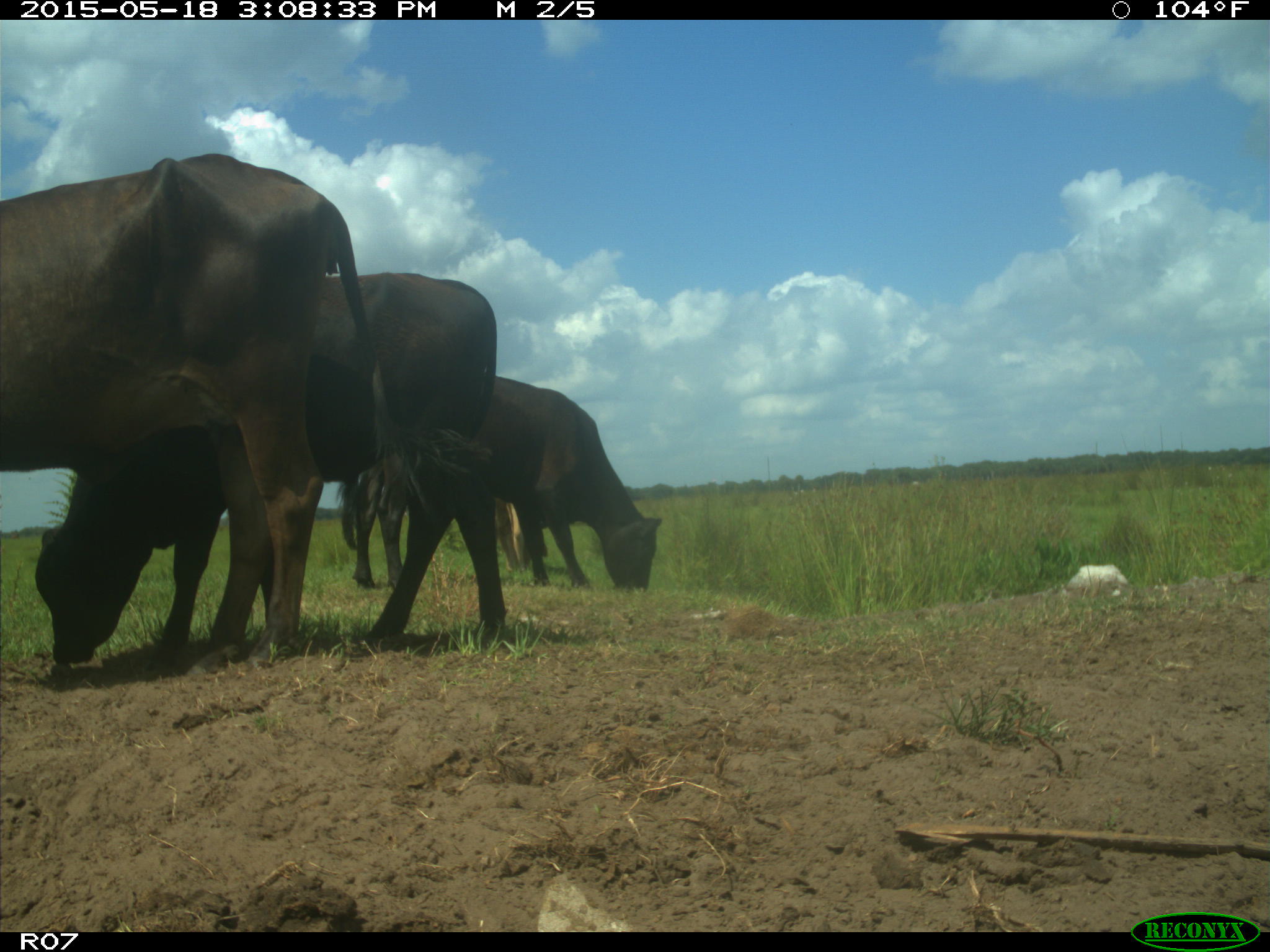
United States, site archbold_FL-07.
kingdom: Animalia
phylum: Chordata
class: Mammalia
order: Artiodactyla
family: Bovidae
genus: Bos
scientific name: Bos taurus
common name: domestic cow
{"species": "Bos taurus (domestic cow)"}